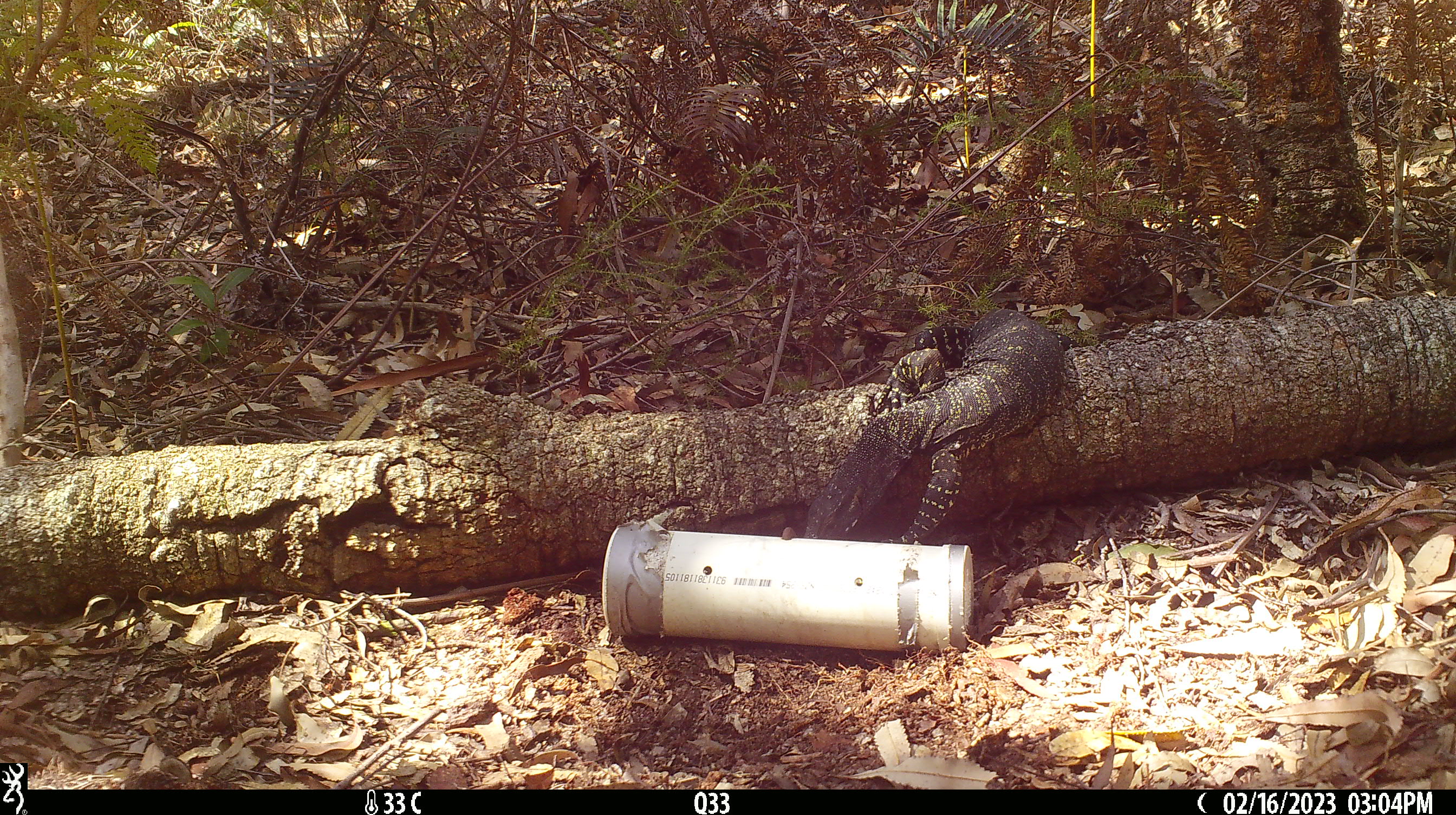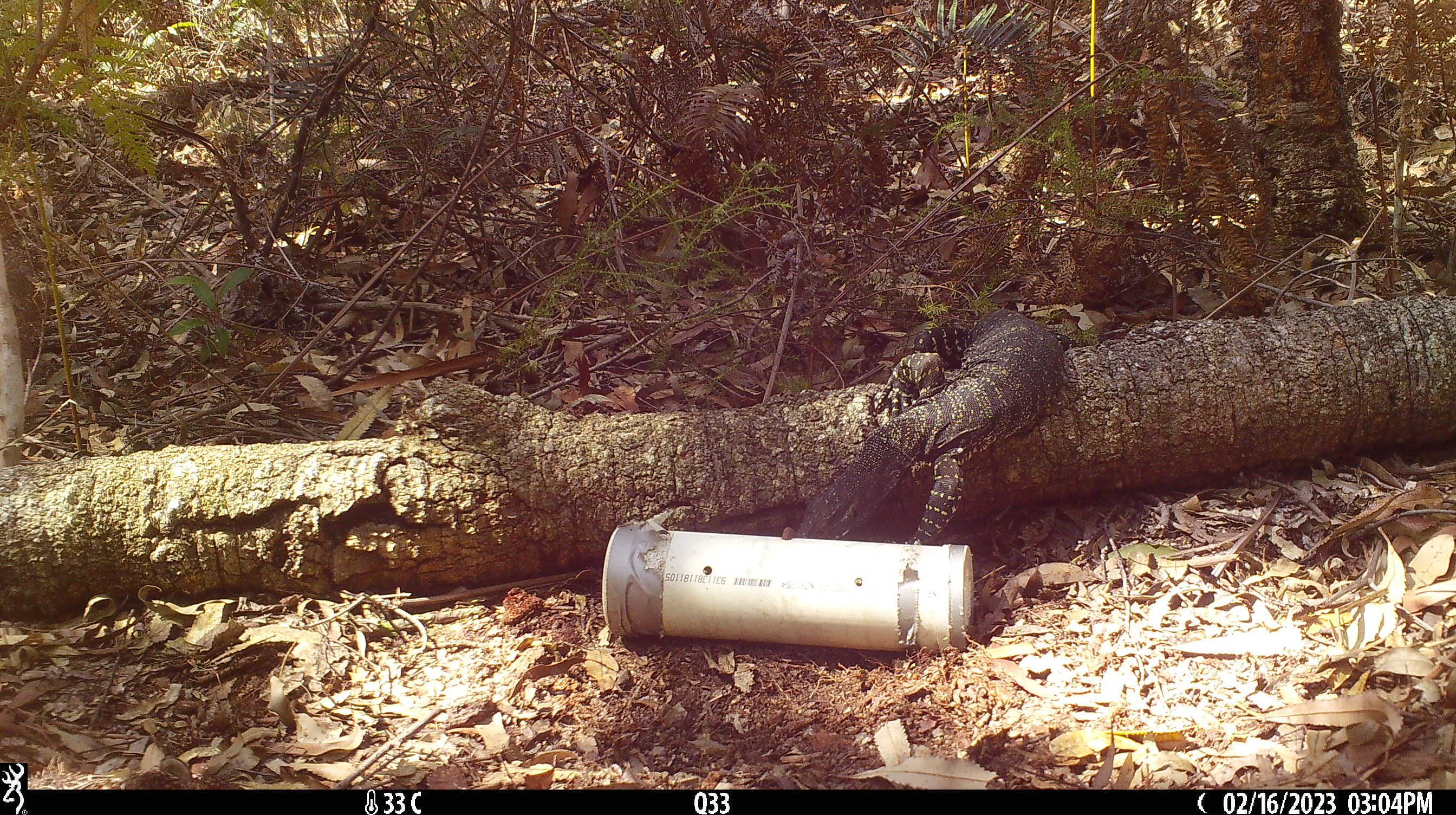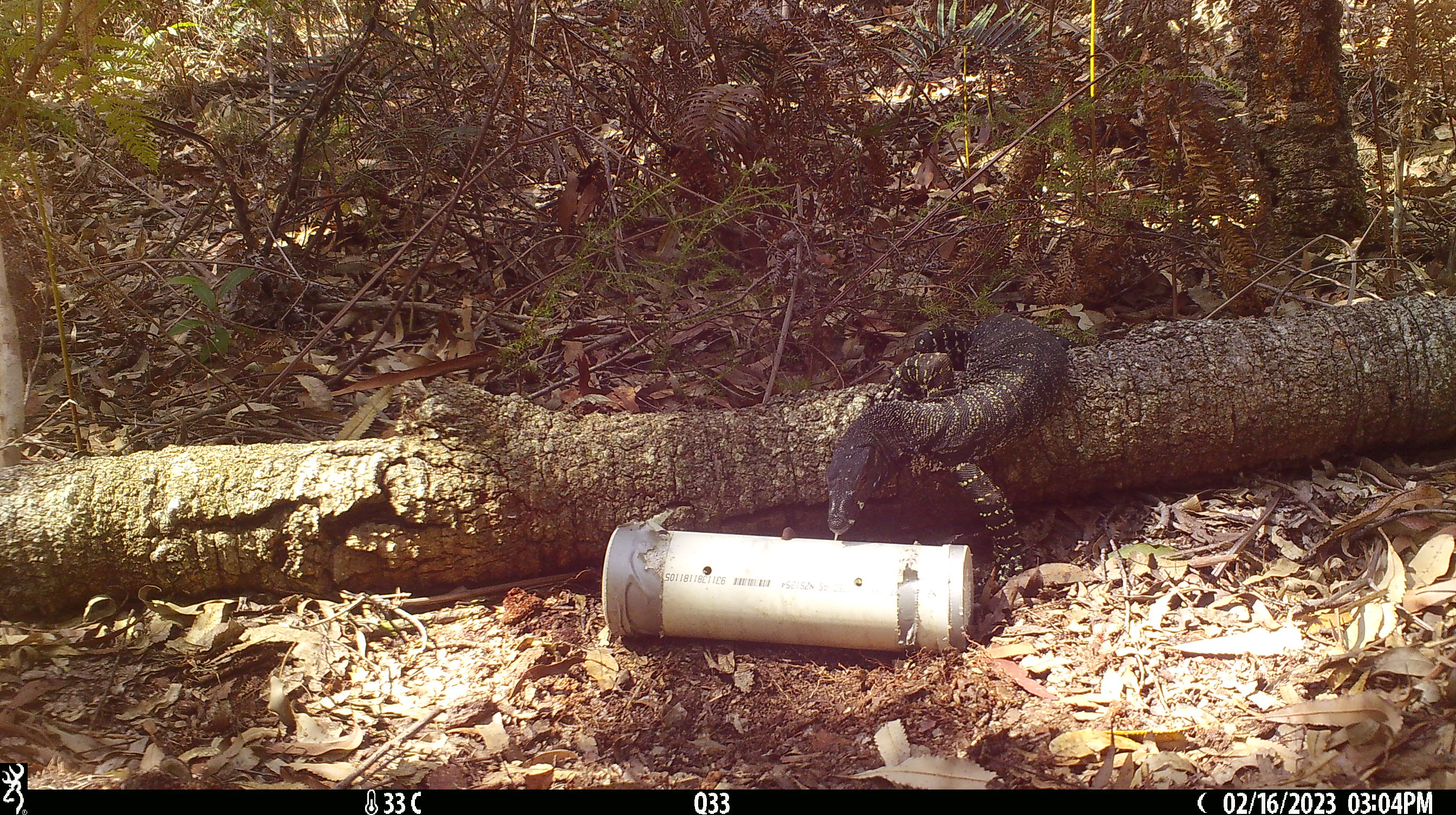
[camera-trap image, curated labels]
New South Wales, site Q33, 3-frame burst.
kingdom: Animalia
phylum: Chordata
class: Reptilia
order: Squamata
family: Varanidae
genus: Varanus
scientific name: Varanus varius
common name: lace monitor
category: goanna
Goanna (lace monitor) (Varanus varius).